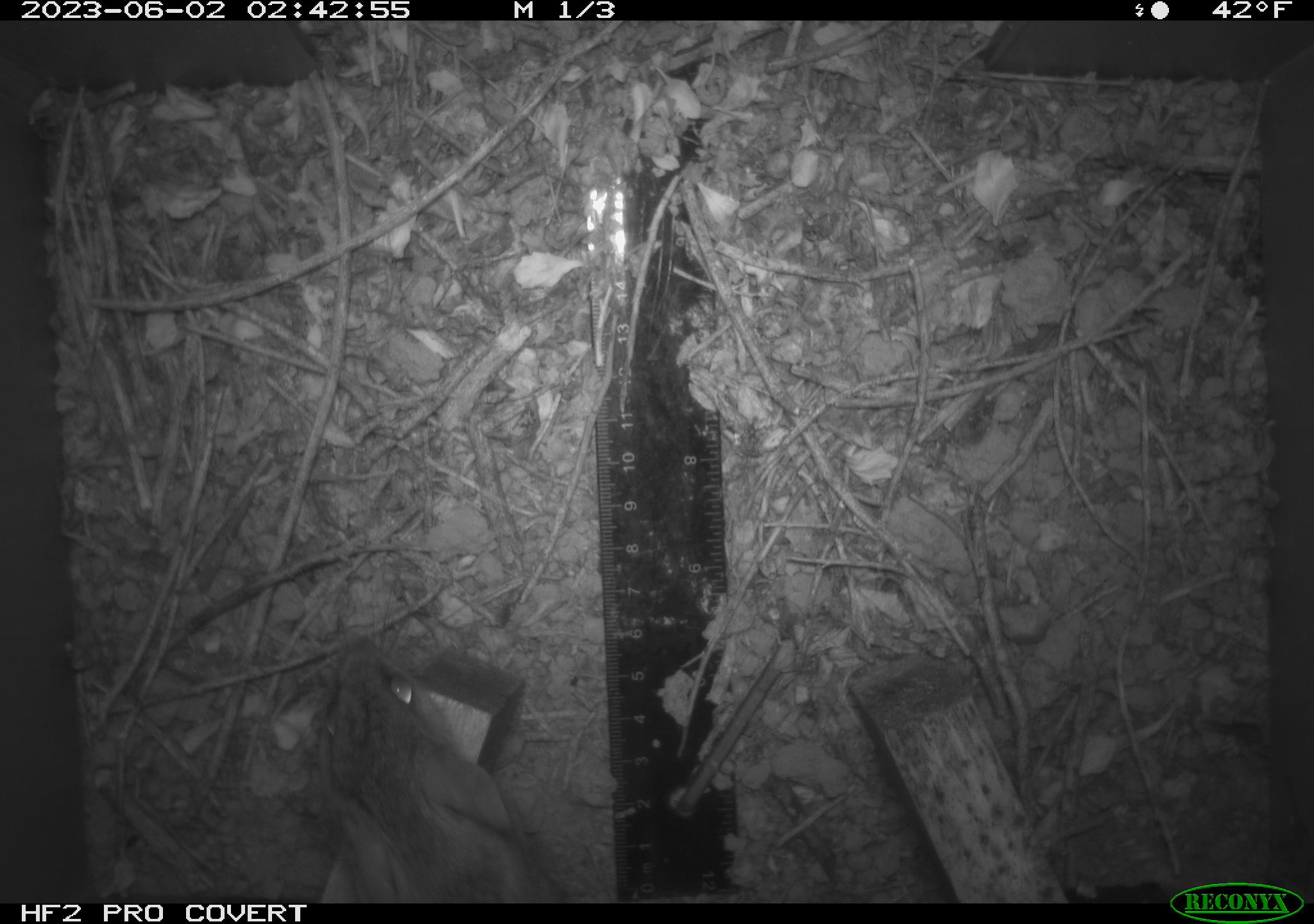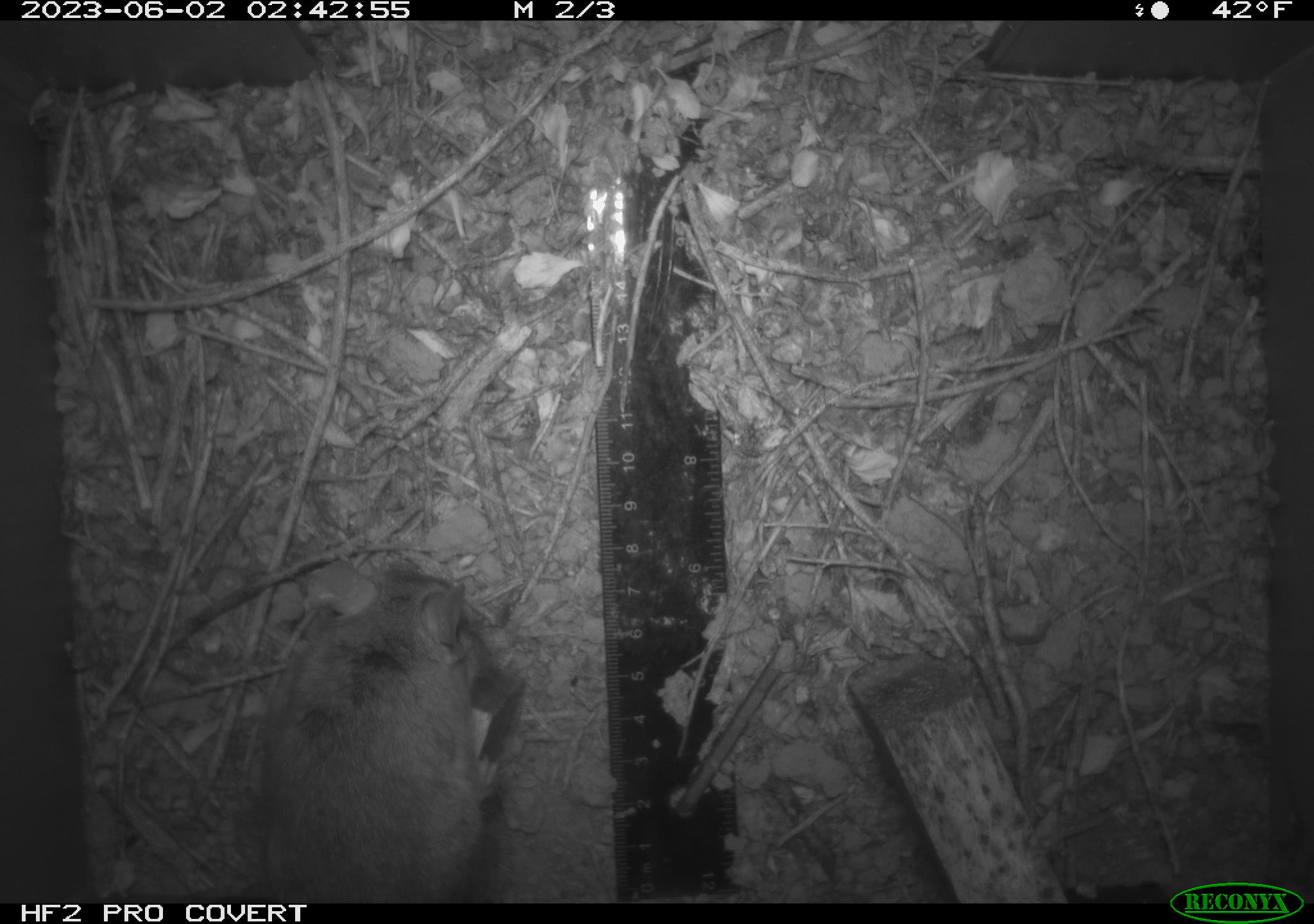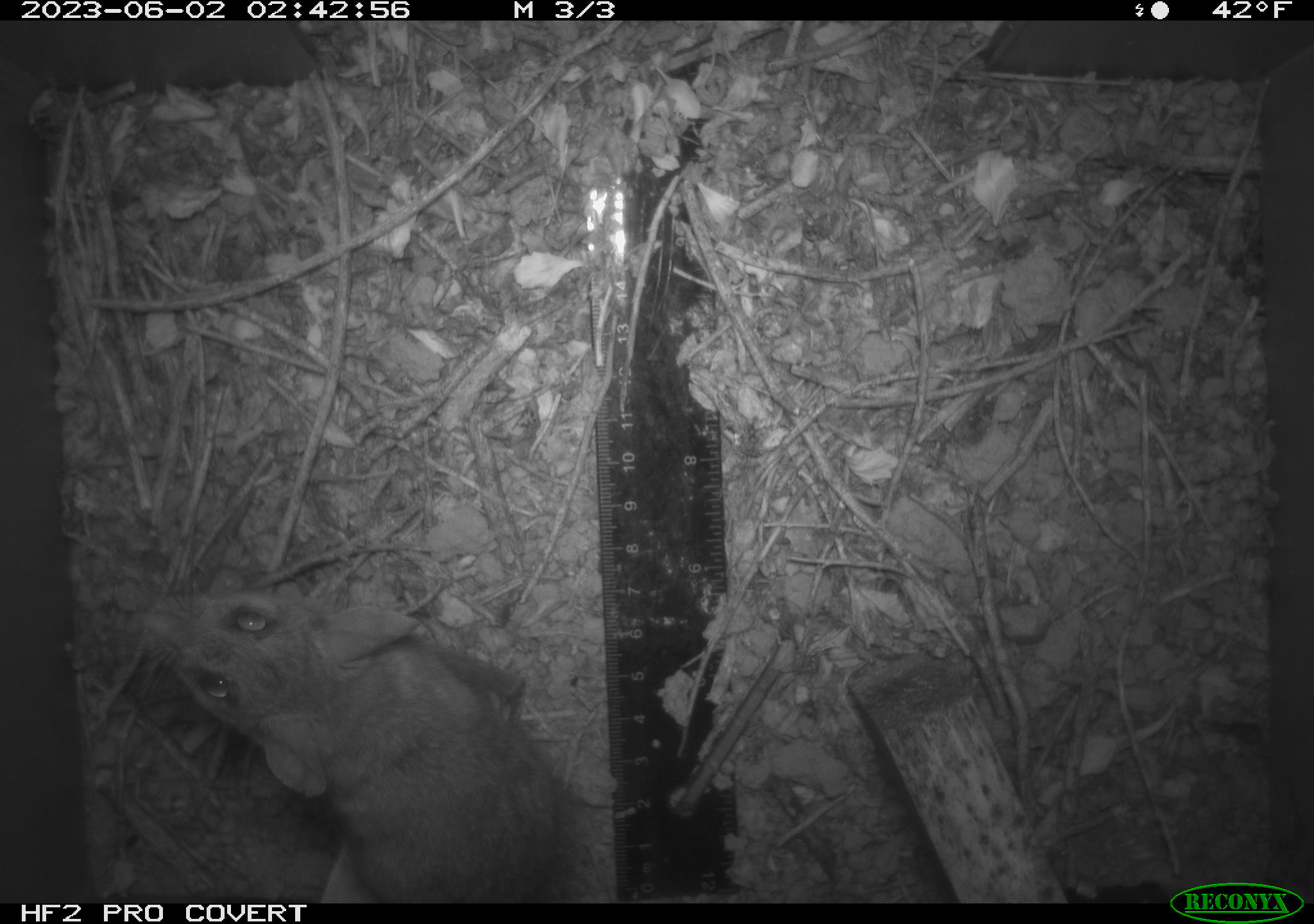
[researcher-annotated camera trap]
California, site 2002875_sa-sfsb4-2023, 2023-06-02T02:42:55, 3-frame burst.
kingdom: Animalia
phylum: Chordata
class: Mammalia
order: Rodentia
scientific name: Rodentia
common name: mouse species